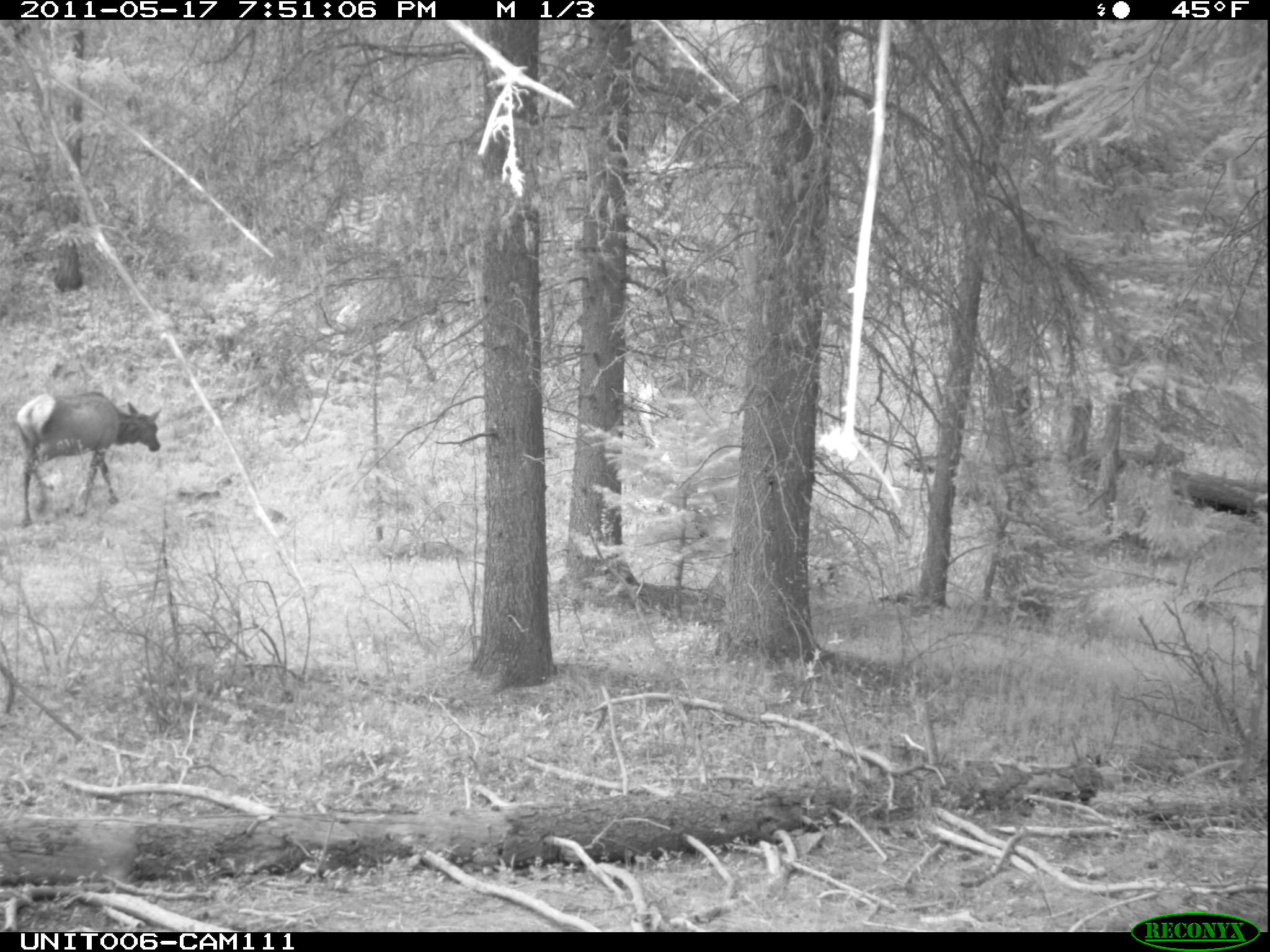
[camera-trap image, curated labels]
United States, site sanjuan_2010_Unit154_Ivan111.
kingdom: Animalia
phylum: Chordata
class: Mammalia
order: Artiodactyla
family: Cervidae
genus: Cervus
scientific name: Cervus elaphus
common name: red deer